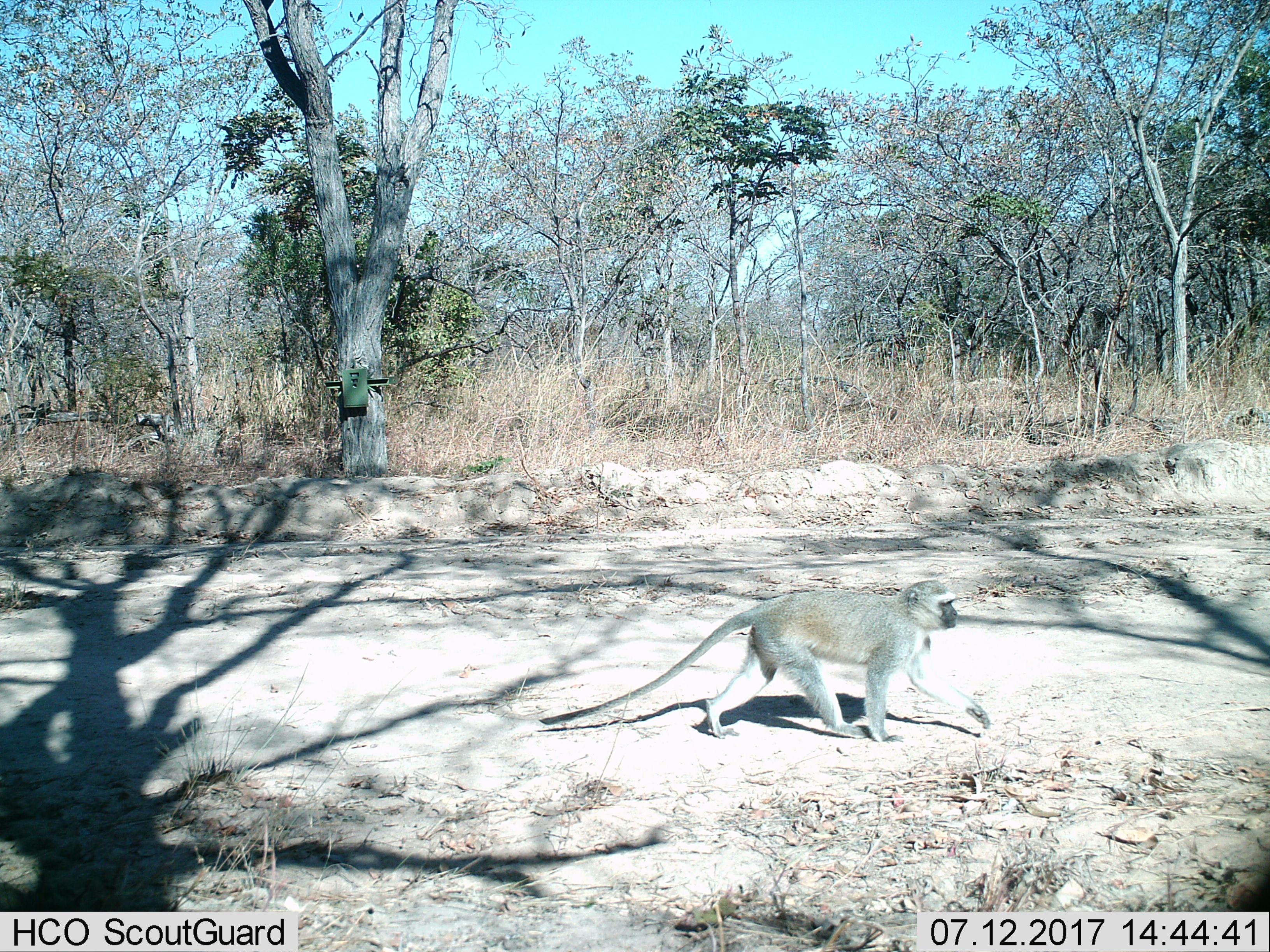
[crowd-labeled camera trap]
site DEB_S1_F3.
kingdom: Animalia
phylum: Chordata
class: Mammalia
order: Primates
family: Cercopithecidae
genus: Chlorocebus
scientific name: Chlorocebus pygerythrus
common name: vervet monkey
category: monkeyvervet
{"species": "monkeyvervet (vervet monkey) (Chlorocebus pygerythrus)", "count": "1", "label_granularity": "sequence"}